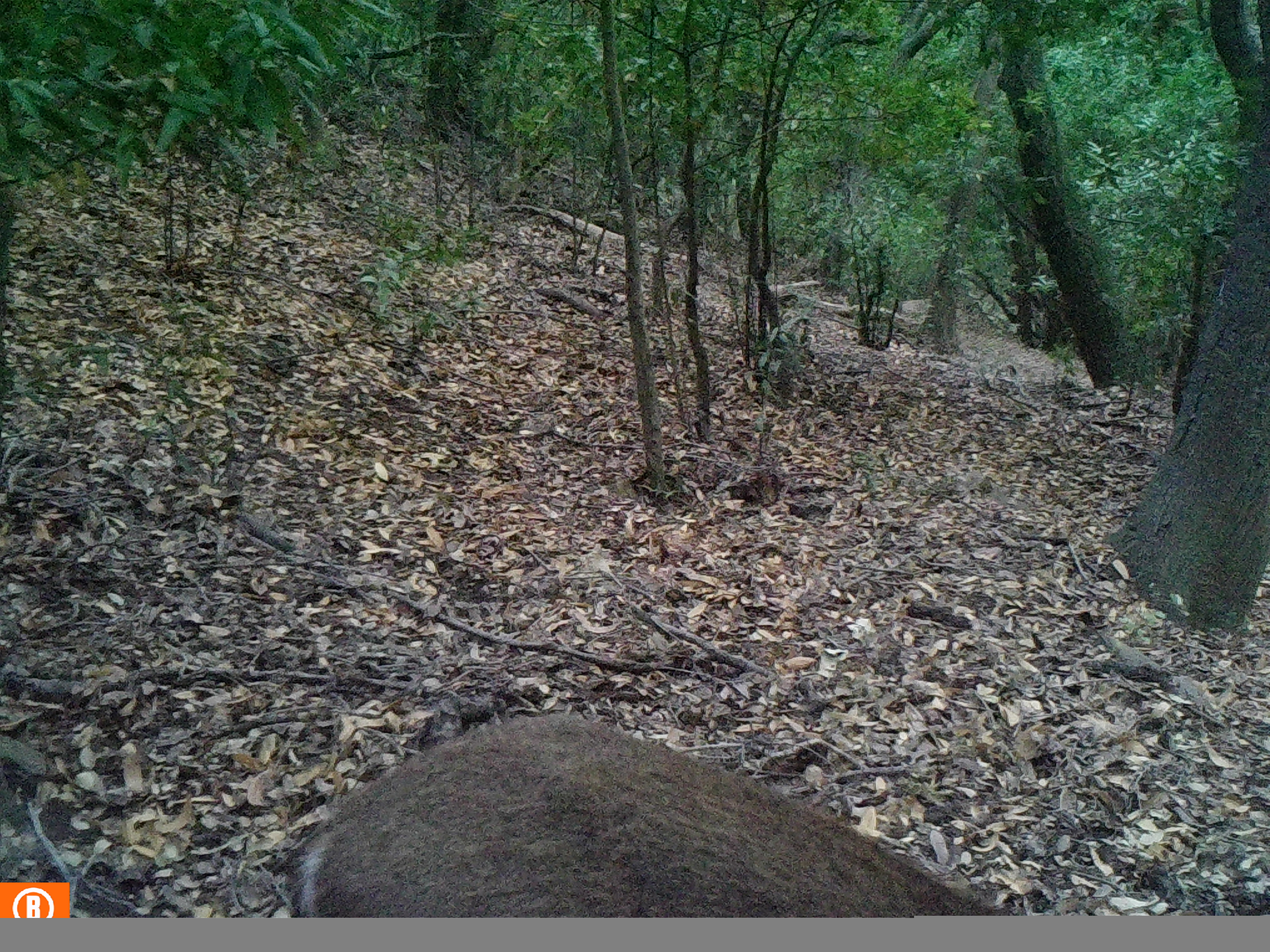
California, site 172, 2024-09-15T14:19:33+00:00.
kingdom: Animalia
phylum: Chordata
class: Mammalia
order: Artiodactyla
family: Cervidae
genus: Odocoileus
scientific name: Odocoileus hemionus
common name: mule deer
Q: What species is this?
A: Mule deer (Odocoileus hemionus).